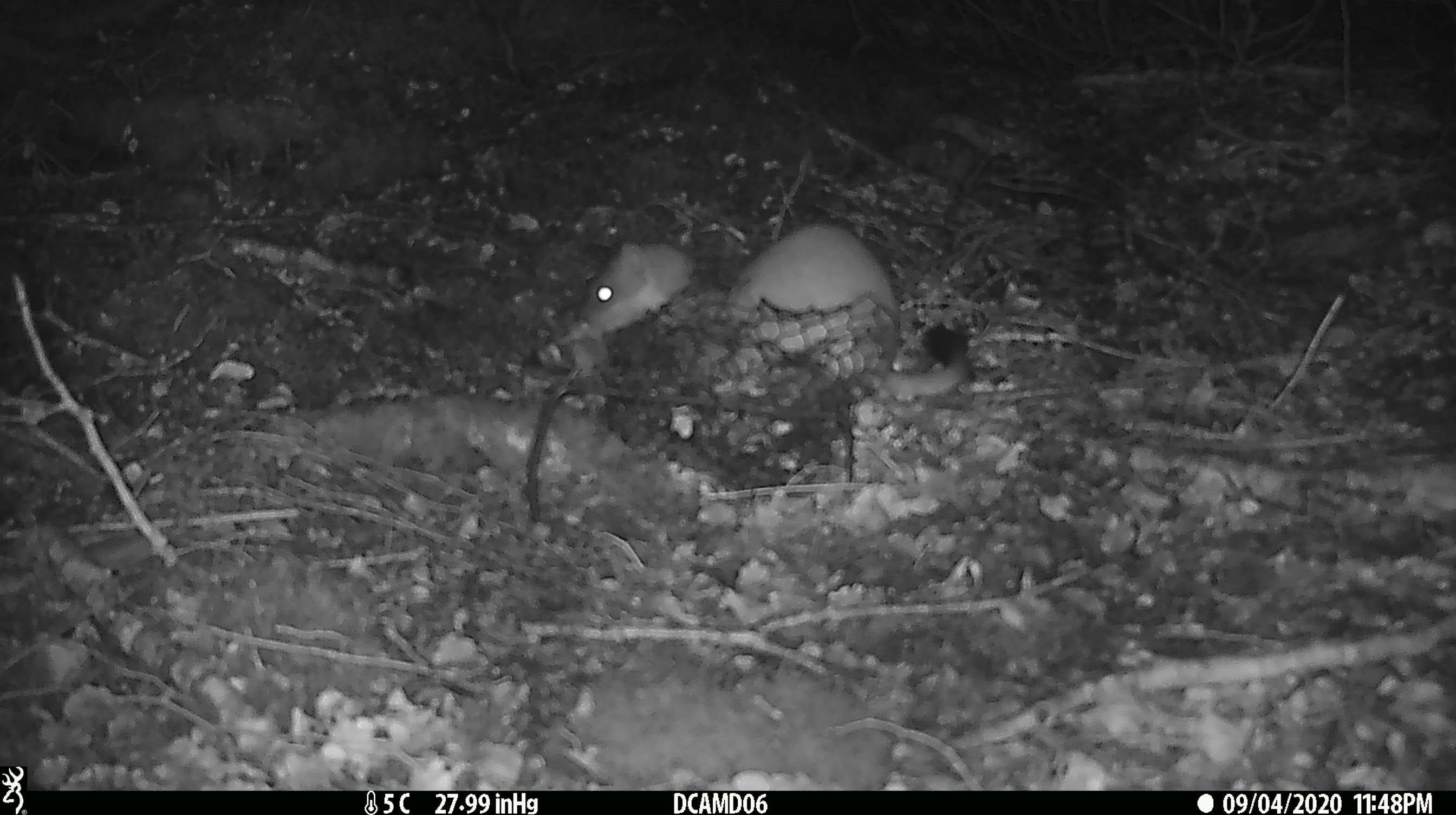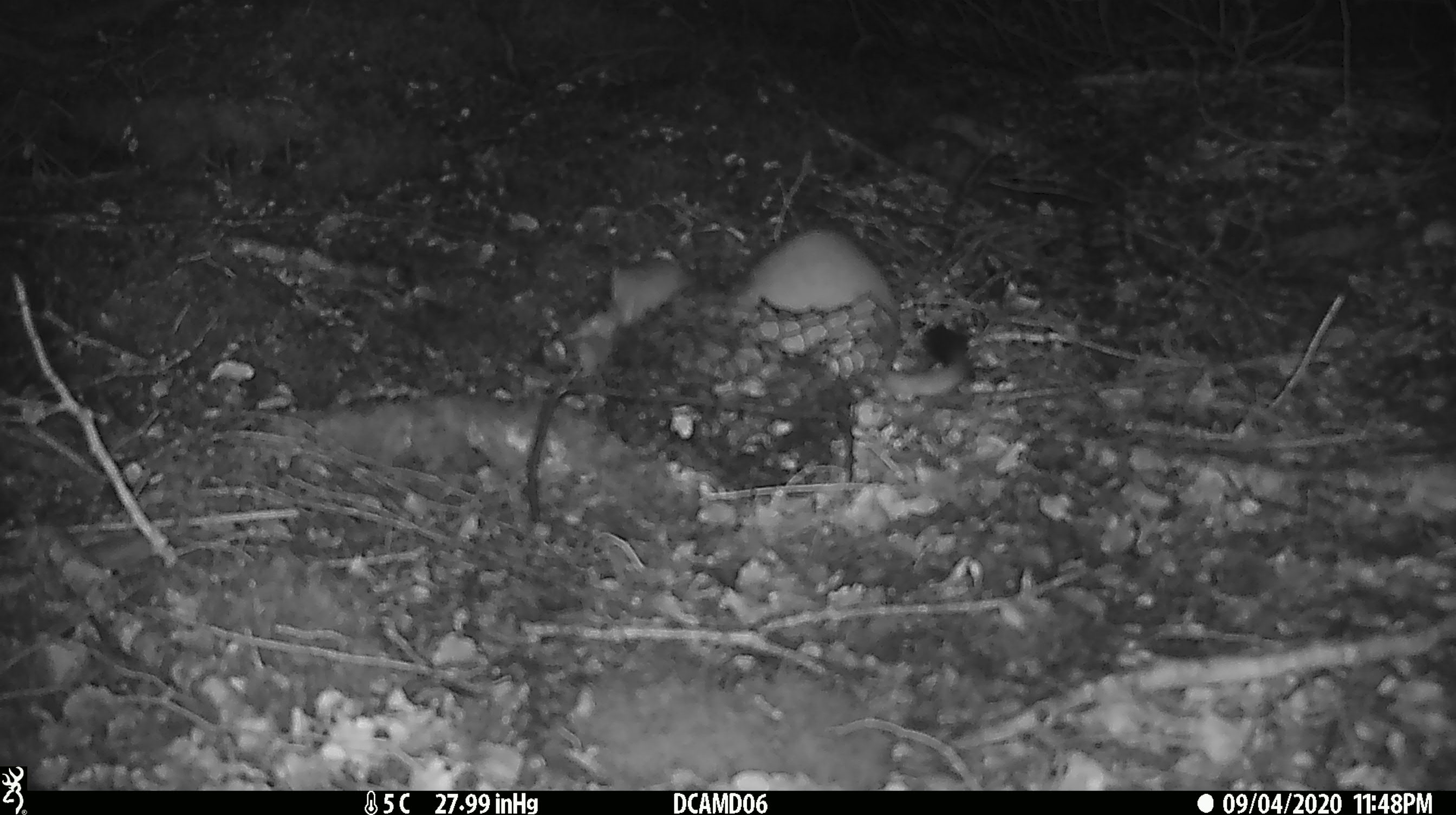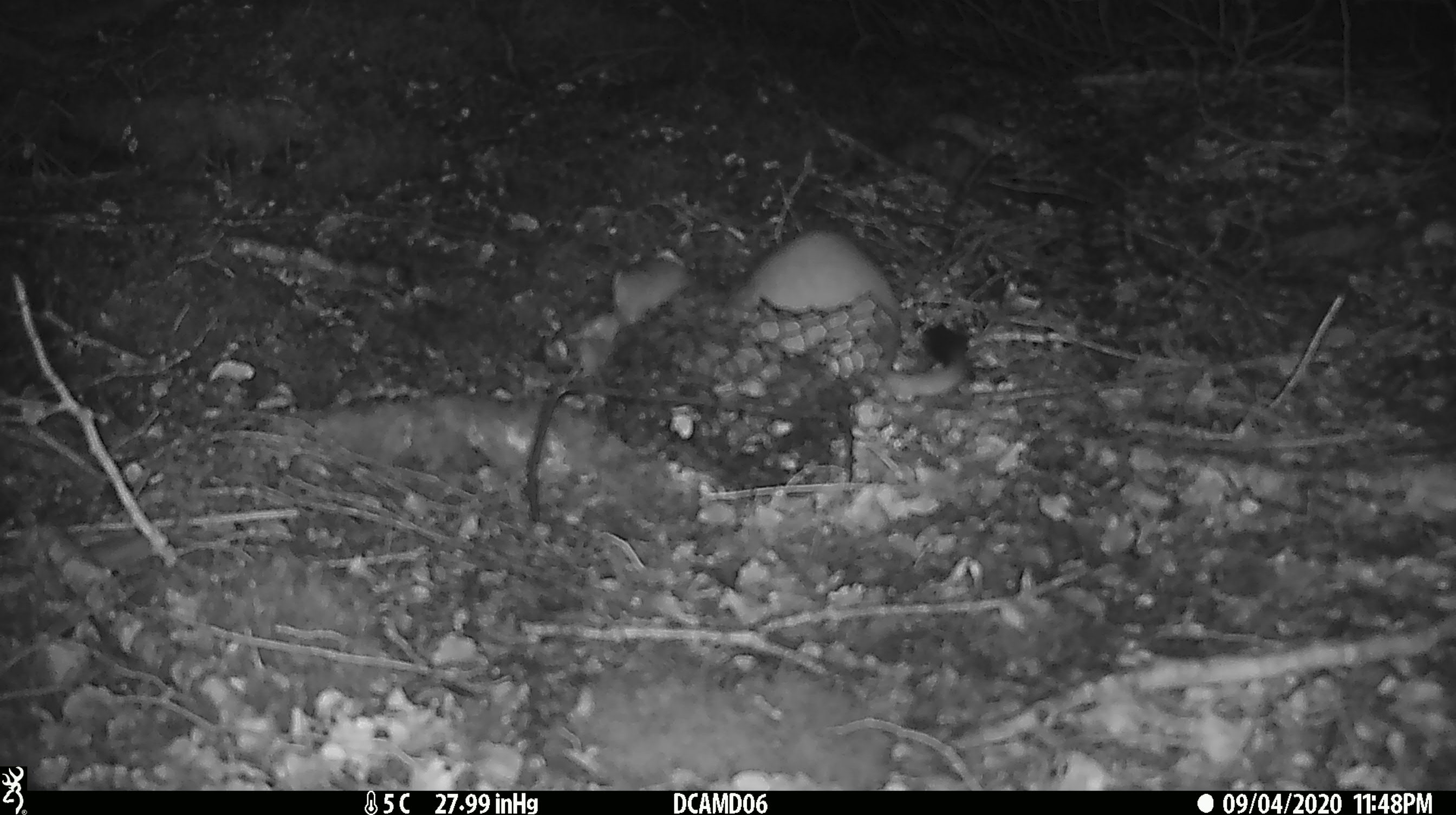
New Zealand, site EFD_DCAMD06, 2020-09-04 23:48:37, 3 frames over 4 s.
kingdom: Animalia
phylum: Chordata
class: Mammalia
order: Carnivora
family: Mustelidae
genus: Mustela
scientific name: Mustela erminea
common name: stoat